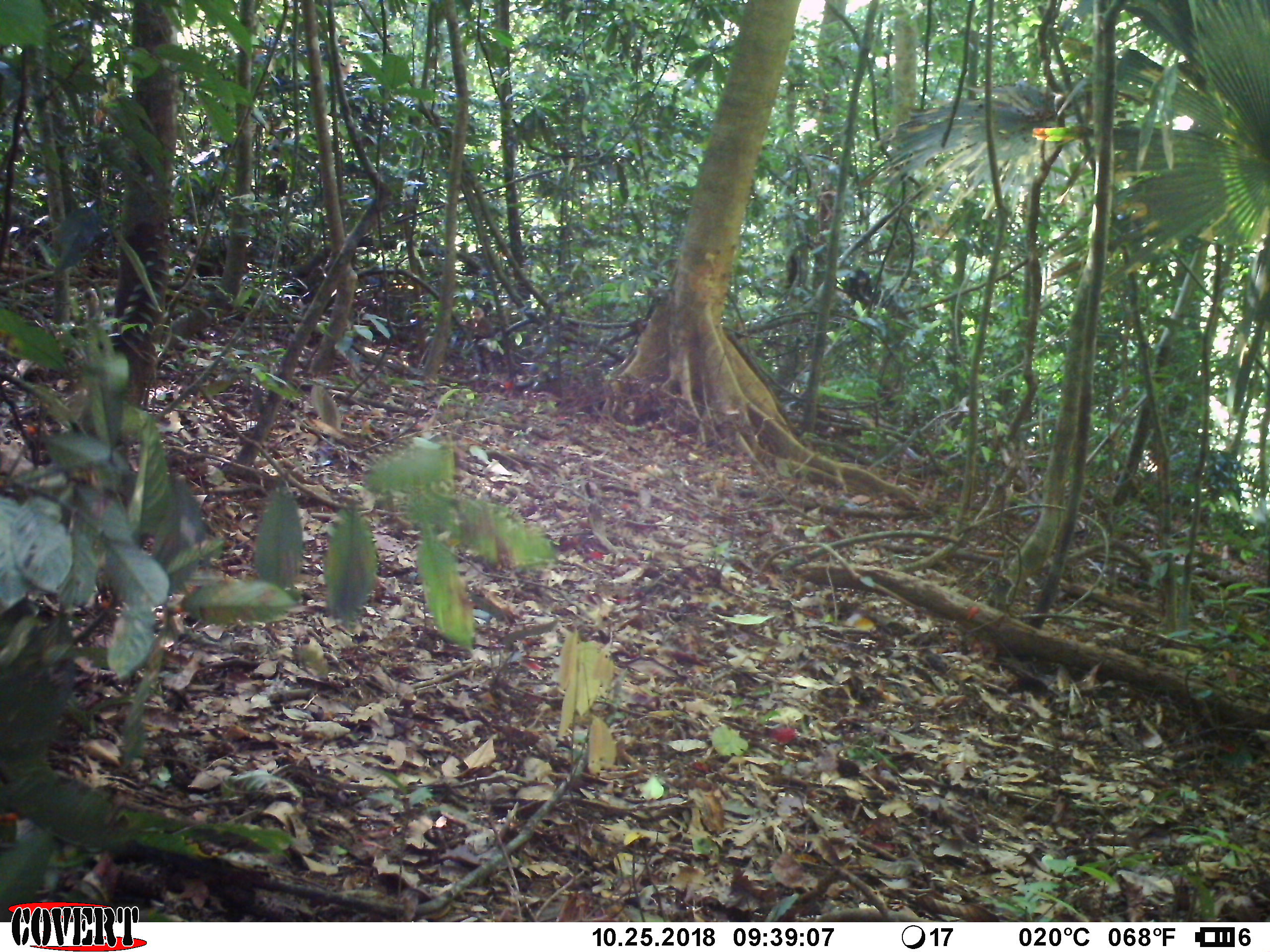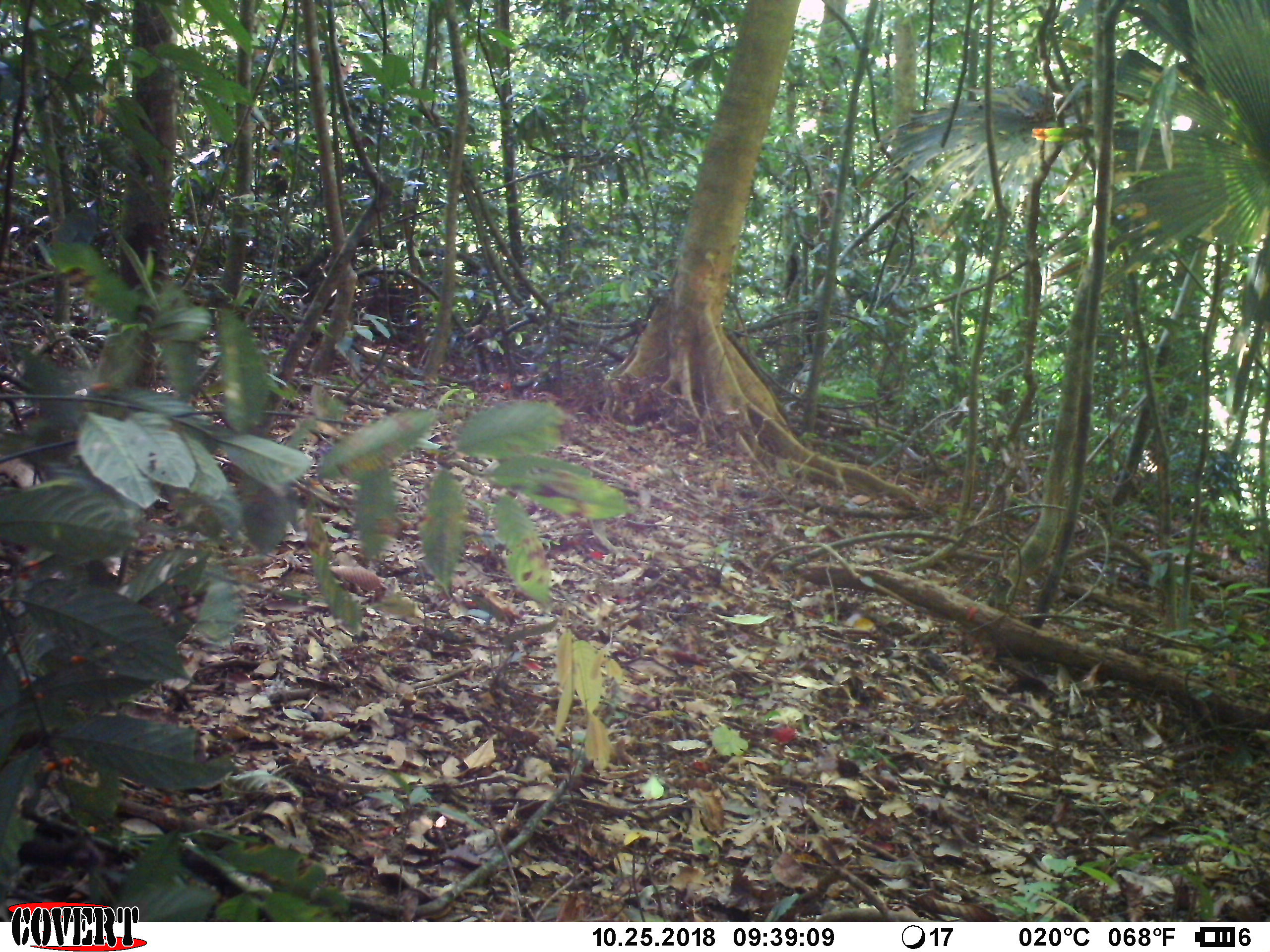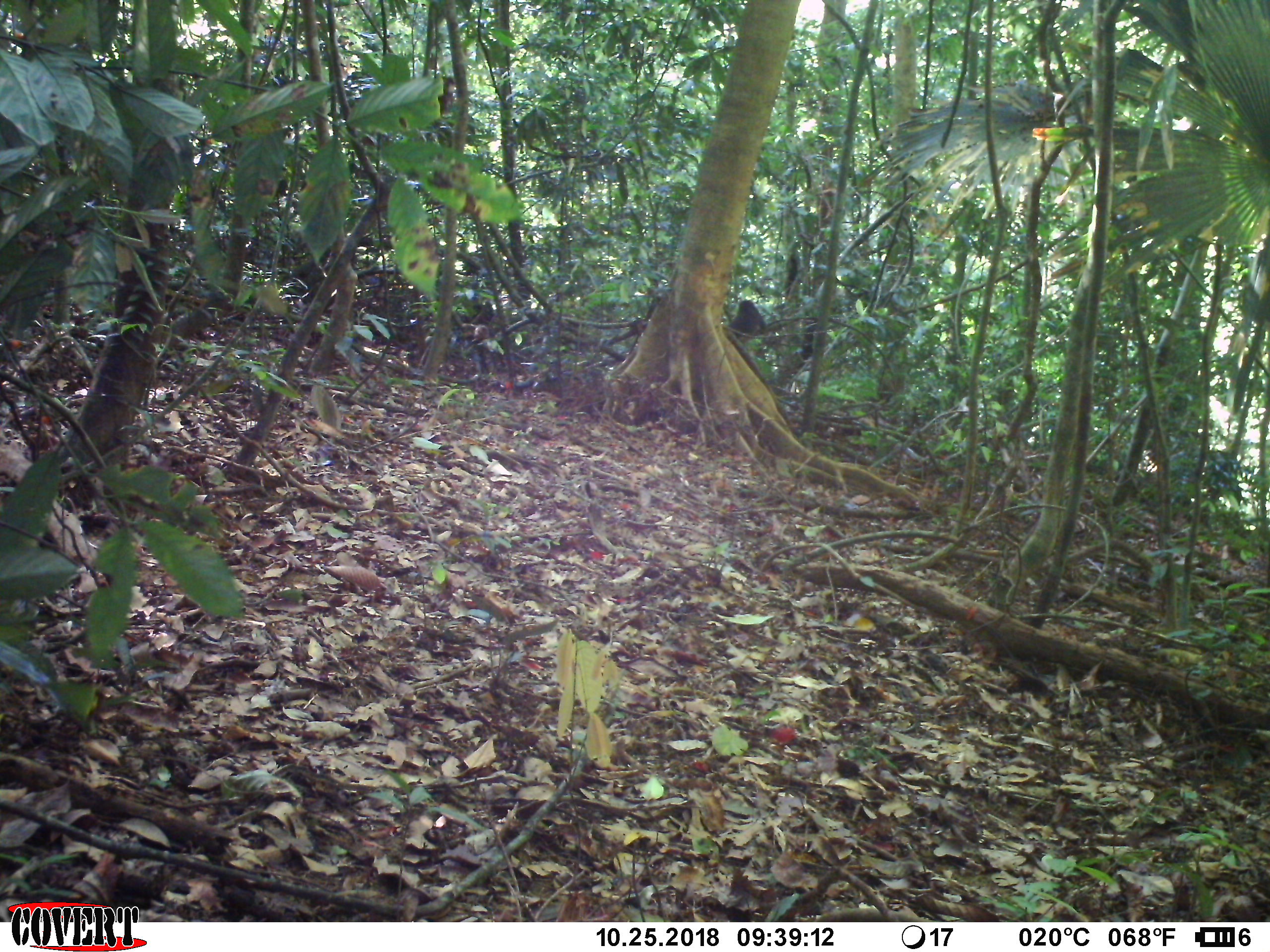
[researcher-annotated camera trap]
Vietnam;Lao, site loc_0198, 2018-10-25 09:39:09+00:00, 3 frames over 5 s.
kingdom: Animalia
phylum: Chordata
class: Mammalia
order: Primates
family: Cercopithecidae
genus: Macaca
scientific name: Macaca arctoides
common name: stump-tailed macaque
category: stump tailed macaque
Stump tailed macaque (stump-tailed macaque) (Macaca arctoides). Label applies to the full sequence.